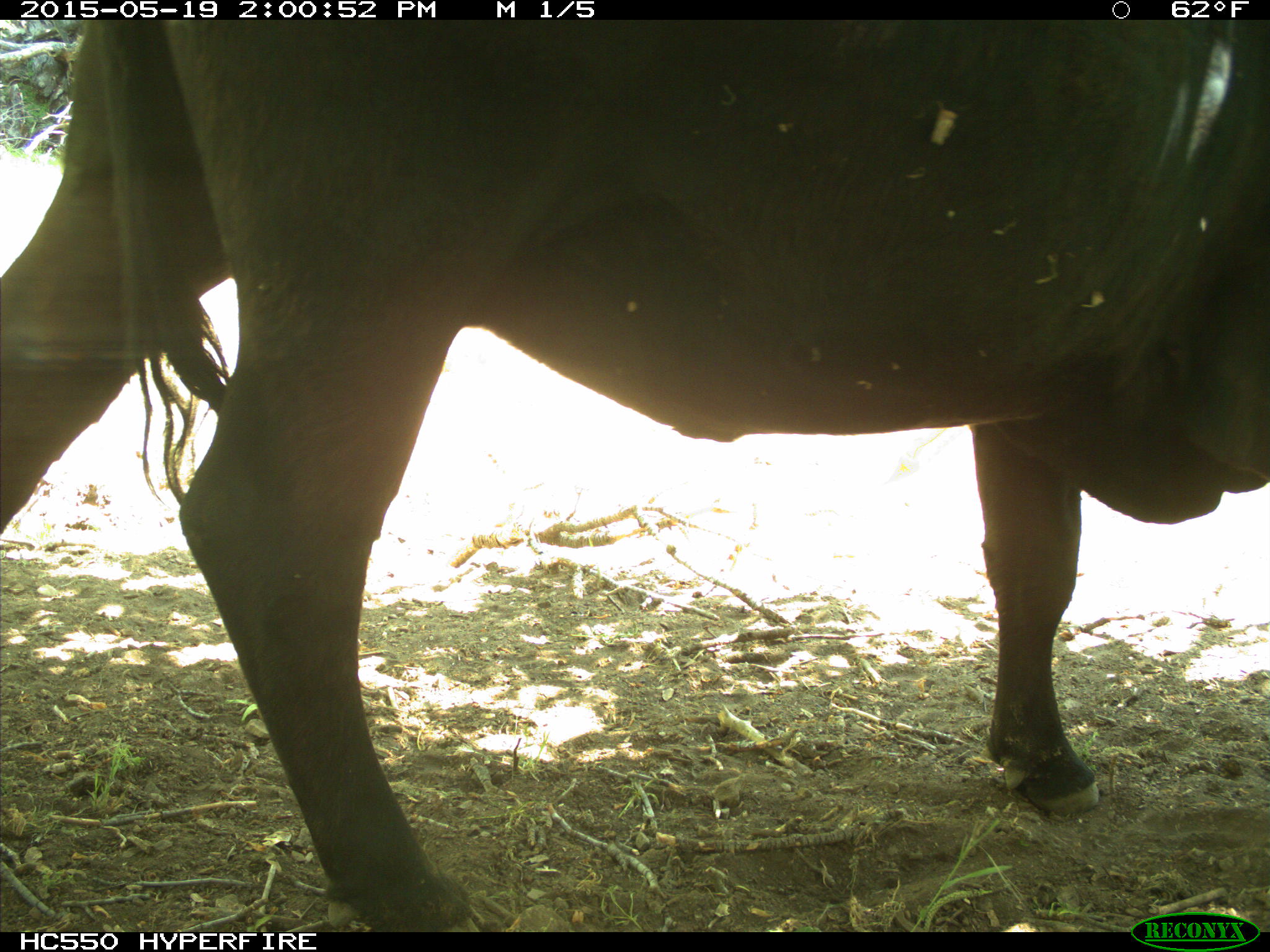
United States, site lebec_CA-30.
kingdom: Animalia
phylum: Chordata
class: Mammalia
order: Artiodactyla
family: Bovidae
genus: Bos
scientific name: Bos taurus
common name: domestic cow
Bos taurus (domestic cow).